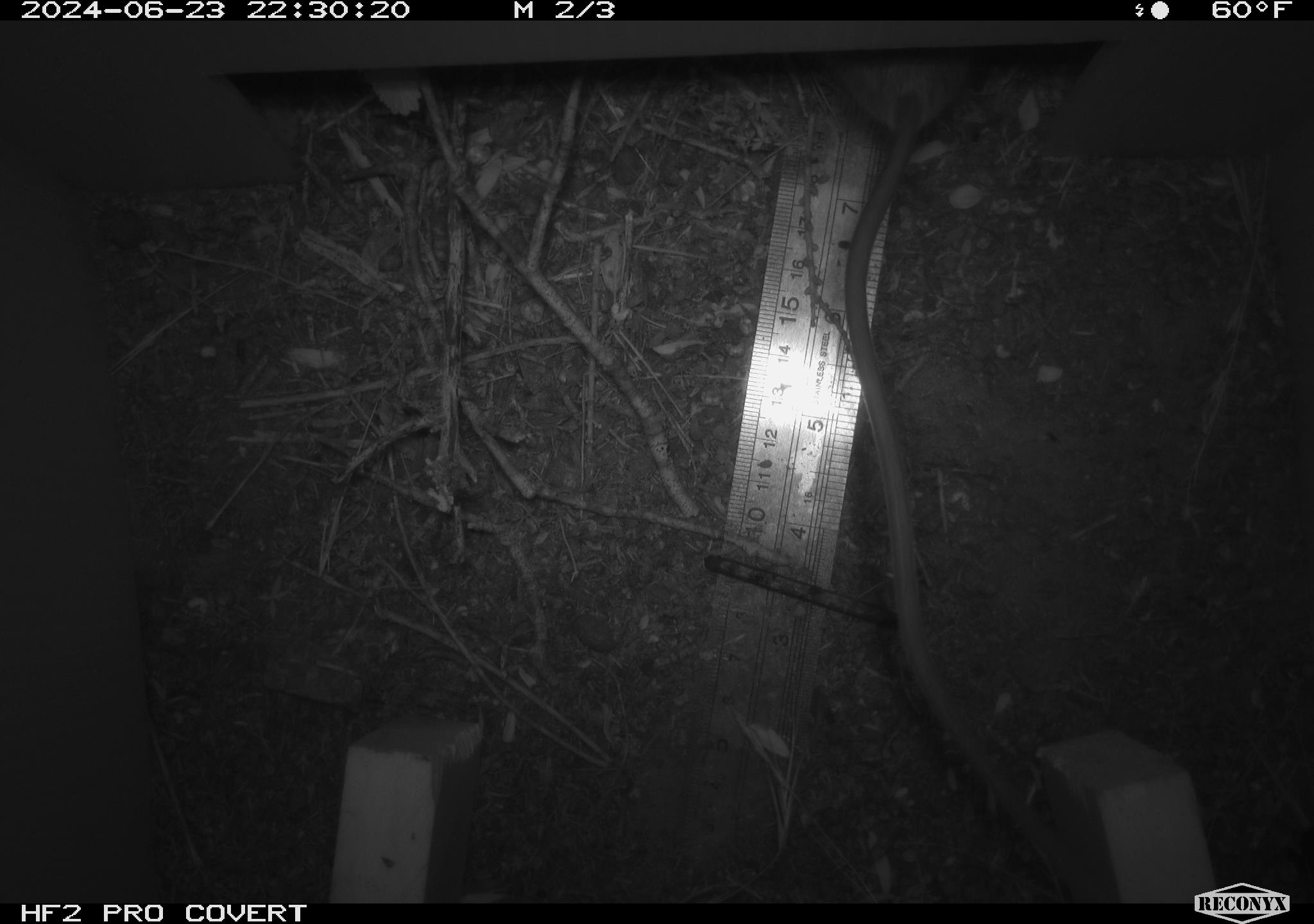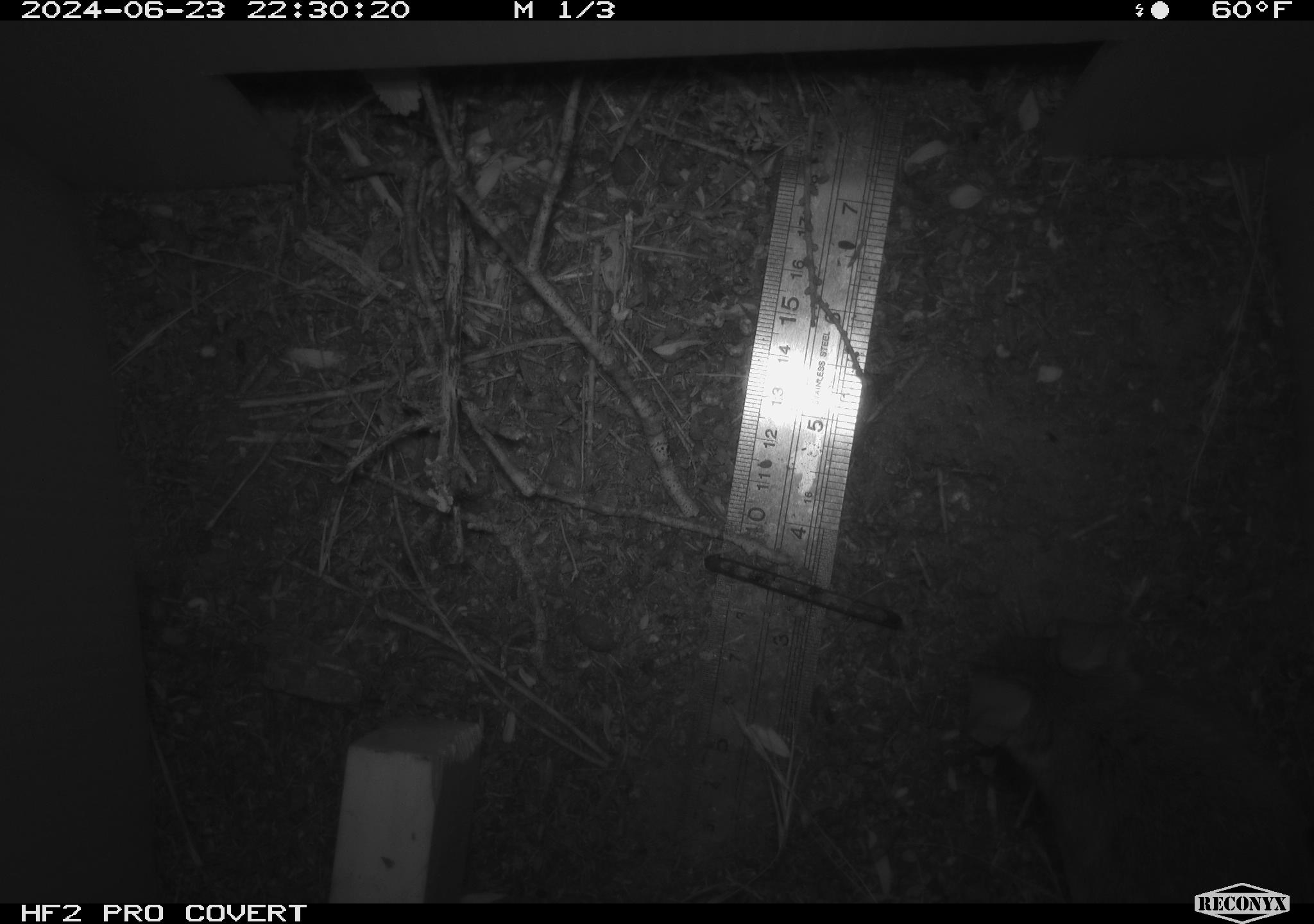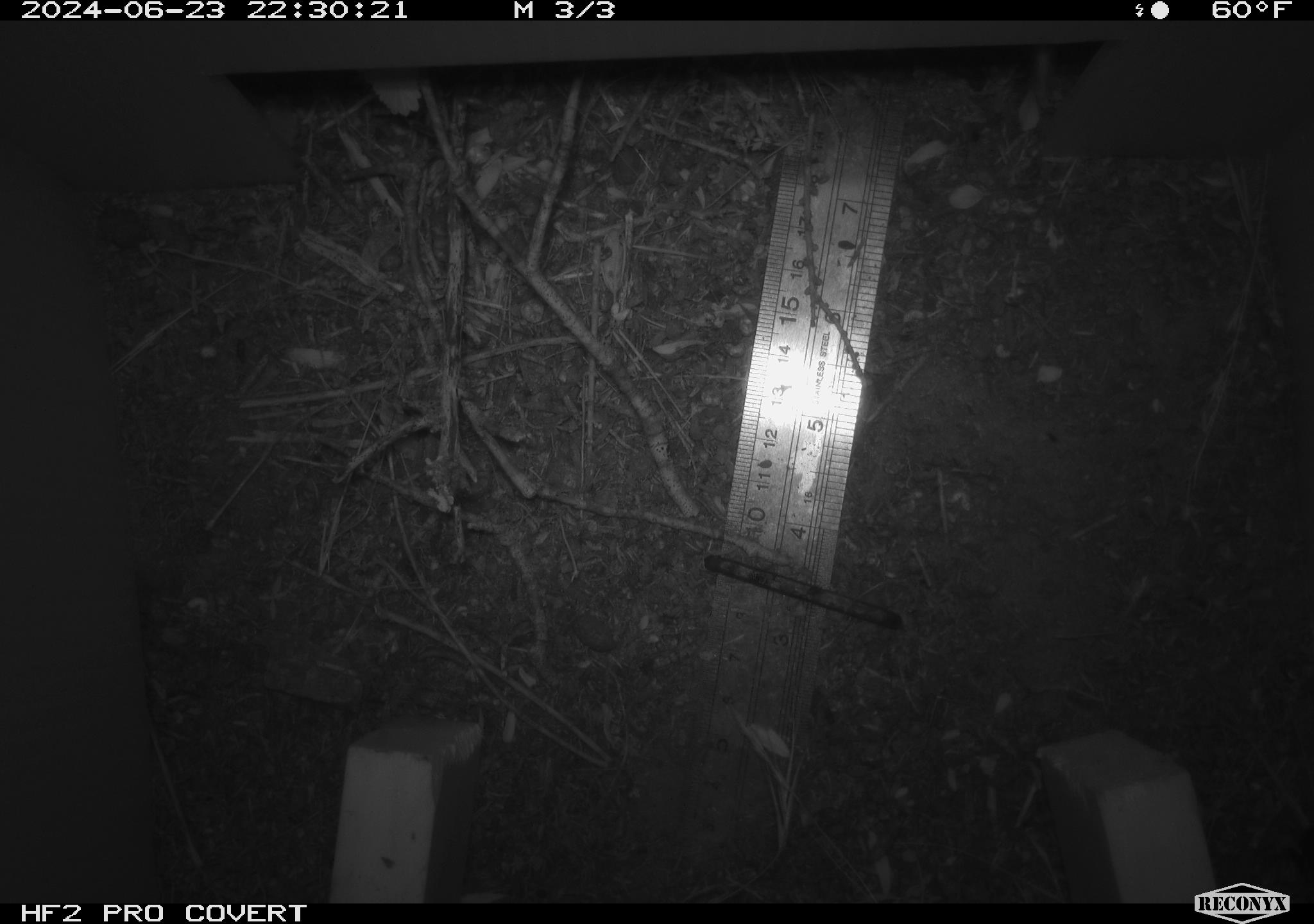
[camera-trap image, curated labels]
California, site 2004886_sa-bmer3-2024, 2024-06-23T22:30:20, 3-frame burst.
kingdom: Animalia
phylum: Chordata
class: Mammalia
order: Rodentia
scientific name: Rodentia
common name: mouse species